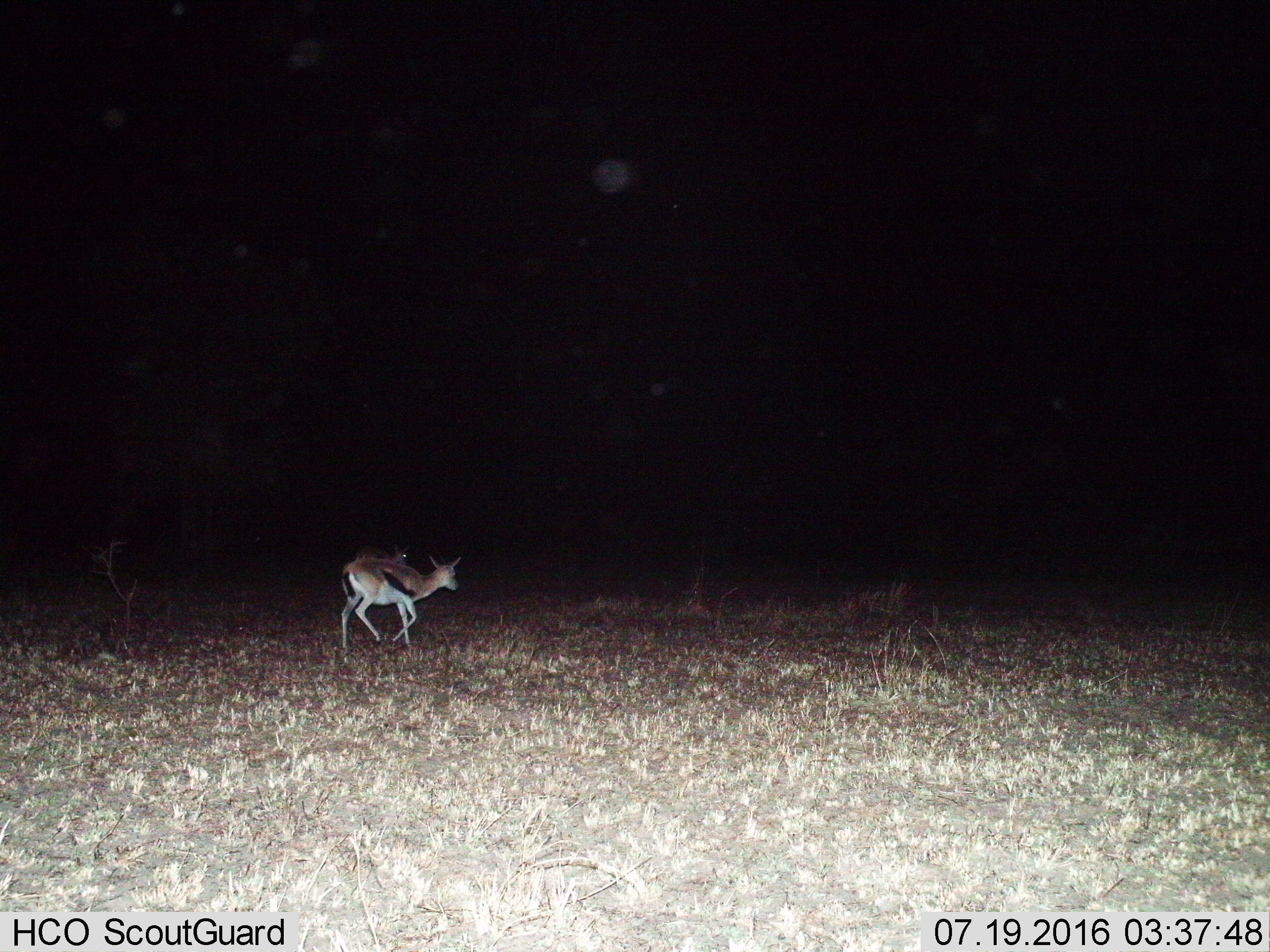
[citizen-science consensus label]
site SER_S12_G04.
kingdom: Animalia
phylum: Chordata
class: Mammalia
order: Artiodactyla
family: Bovidae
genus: Eudorcas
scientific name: Eudorcas thomsonii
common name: thomson's gazelle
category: gazellethomsons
Gazellethomsons (thomson's gazelle) (Eudorcas thomsonii), count 2. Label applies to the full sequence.